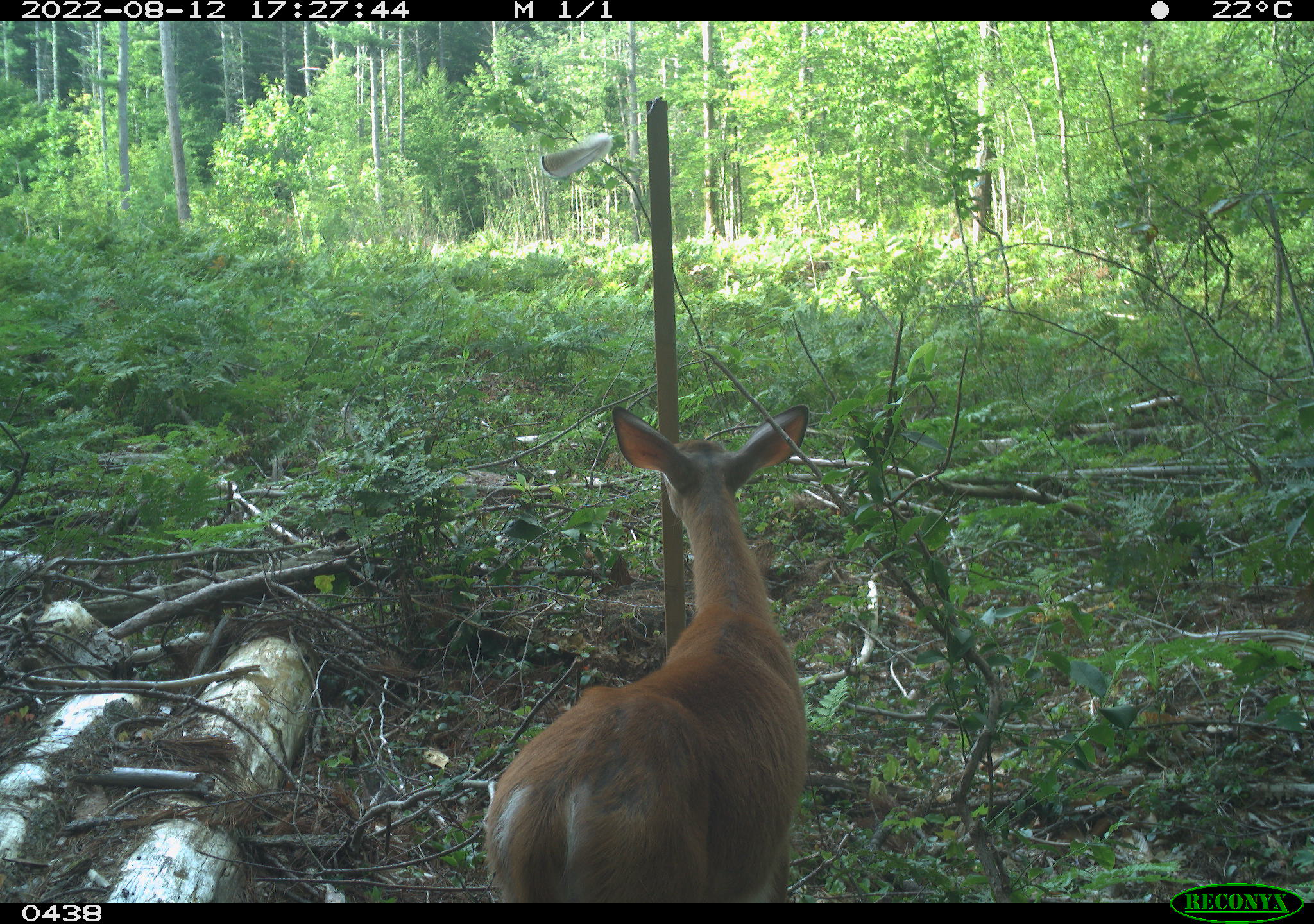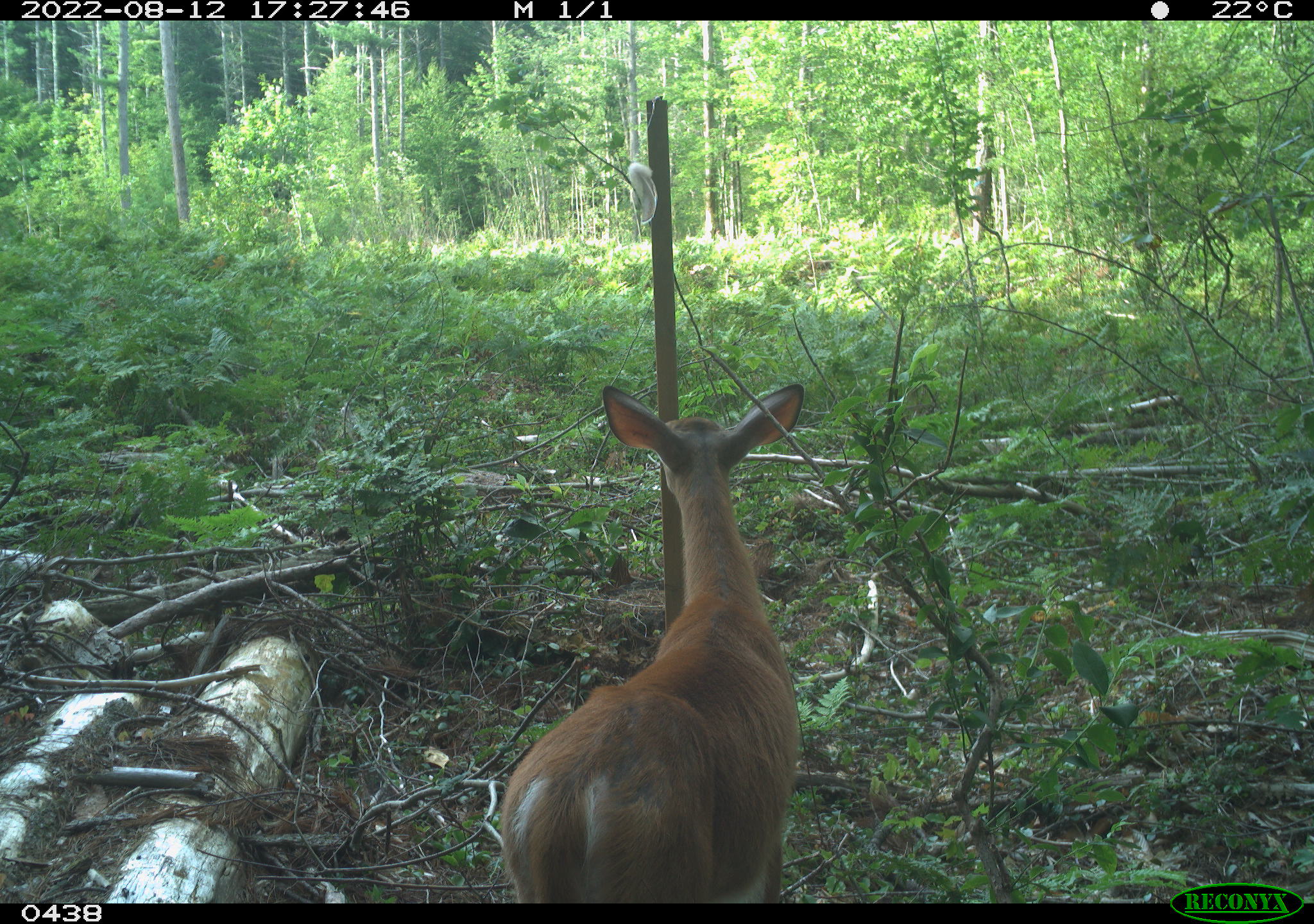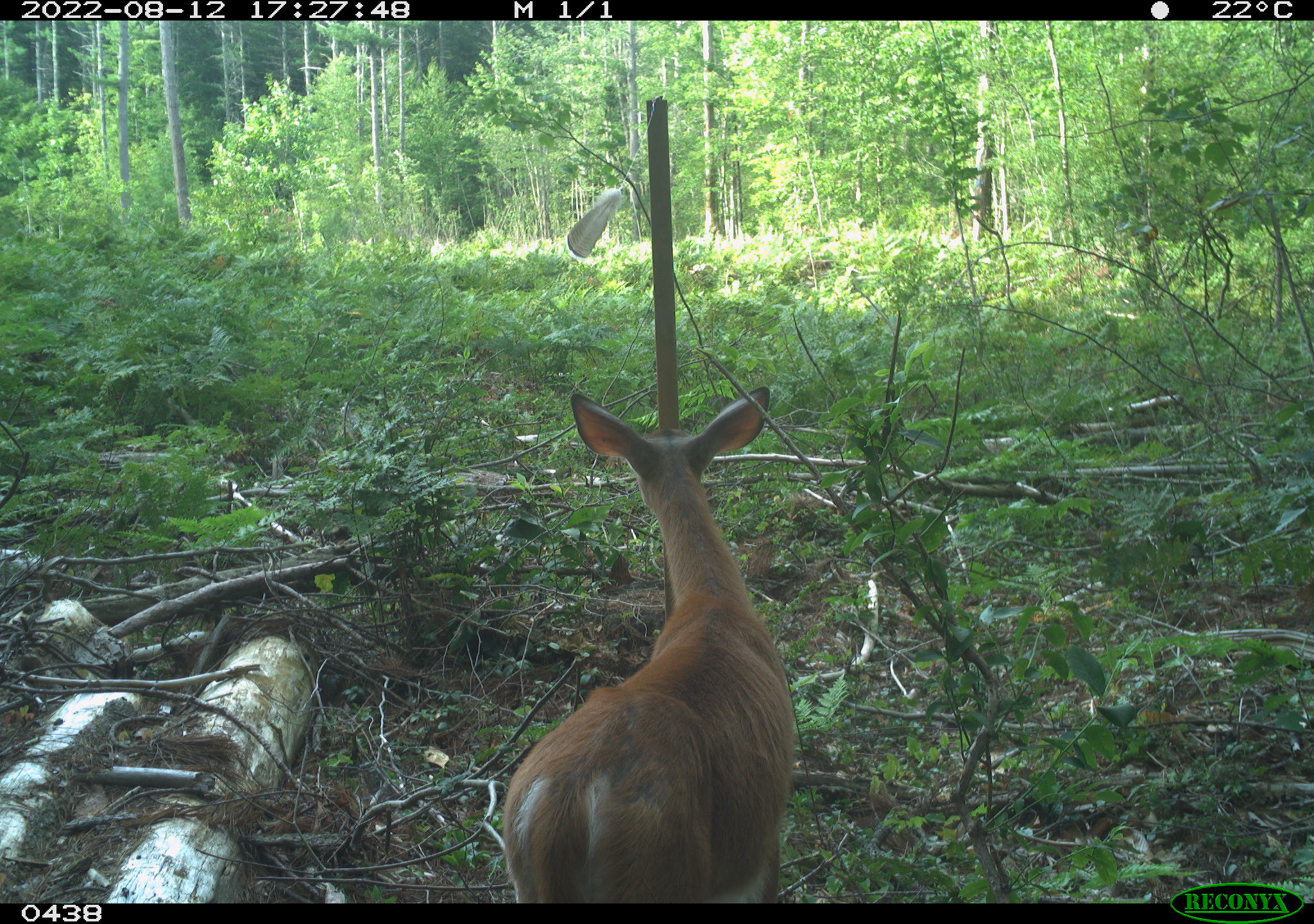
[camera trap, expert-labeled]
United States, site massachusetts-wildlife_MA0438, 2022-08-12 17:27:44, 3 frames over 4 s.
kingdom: Animalia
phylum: Chordata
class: Mammalia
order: Artiodactyla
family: Cervidae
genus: Odocoileus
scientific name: Odocoileus virginianus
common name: white-tailed deer